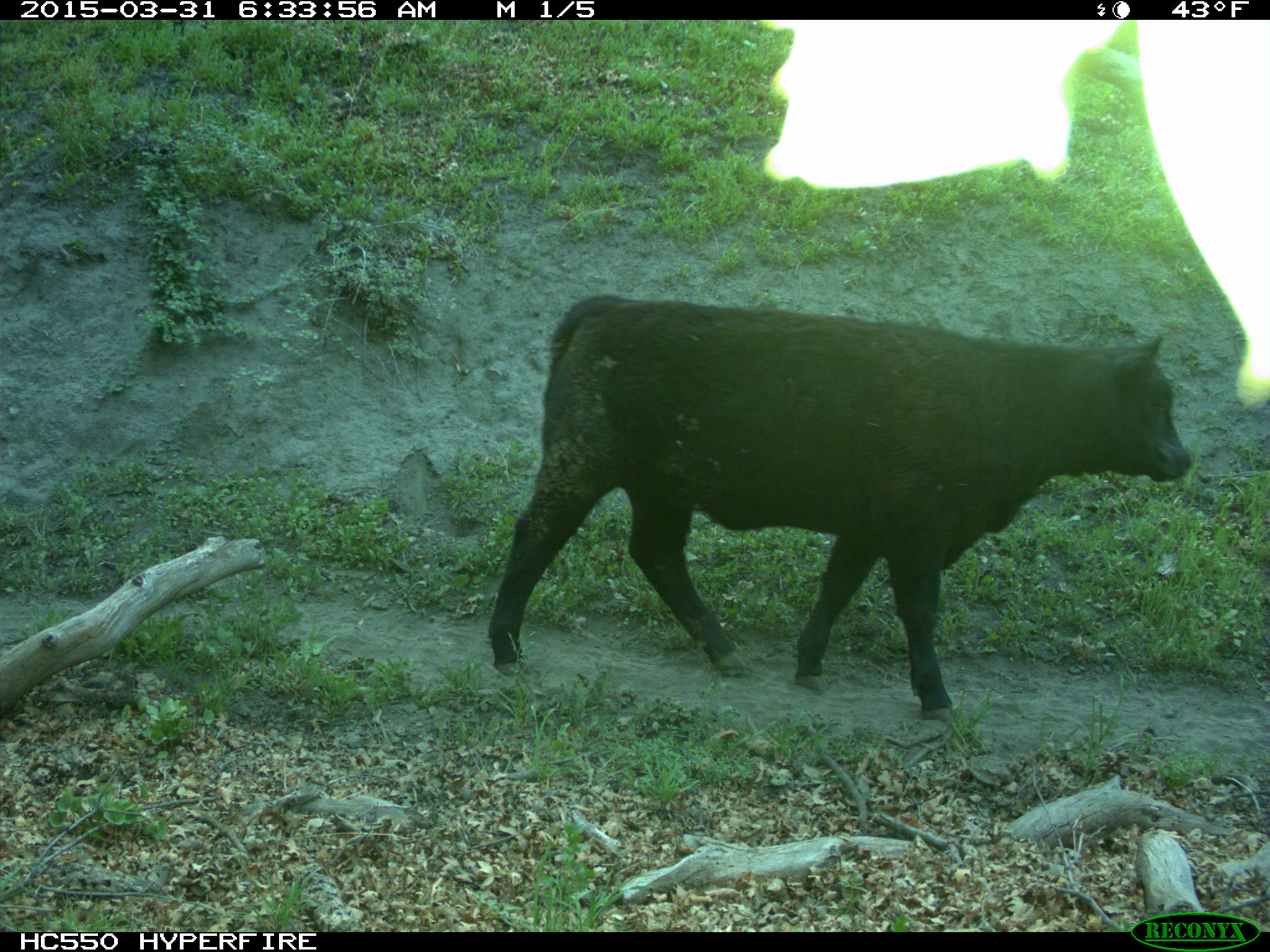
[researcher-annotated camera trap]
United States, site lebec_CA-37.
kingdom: Animalia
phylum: Chordata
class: Mammalia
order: Artiodactyla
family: Bovidae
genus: Bos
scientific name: Bos taurus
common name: domestic cow